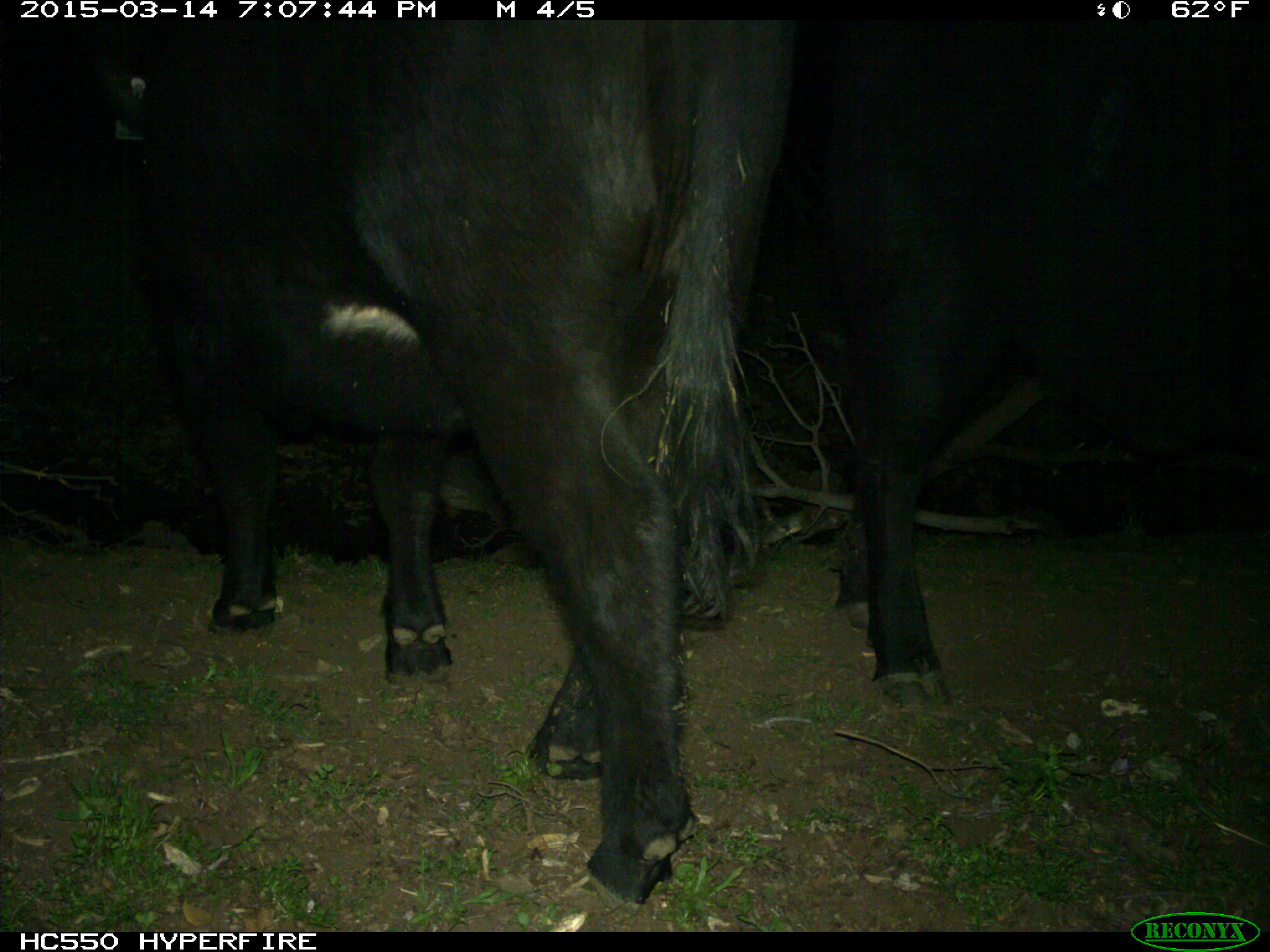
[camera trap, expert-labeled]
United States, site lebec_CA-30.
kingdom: Animalia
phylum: Chordata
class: Mammalia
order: Artiodactyla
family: Bovidae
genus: Bos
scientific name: Bos taurus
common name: domestic cow